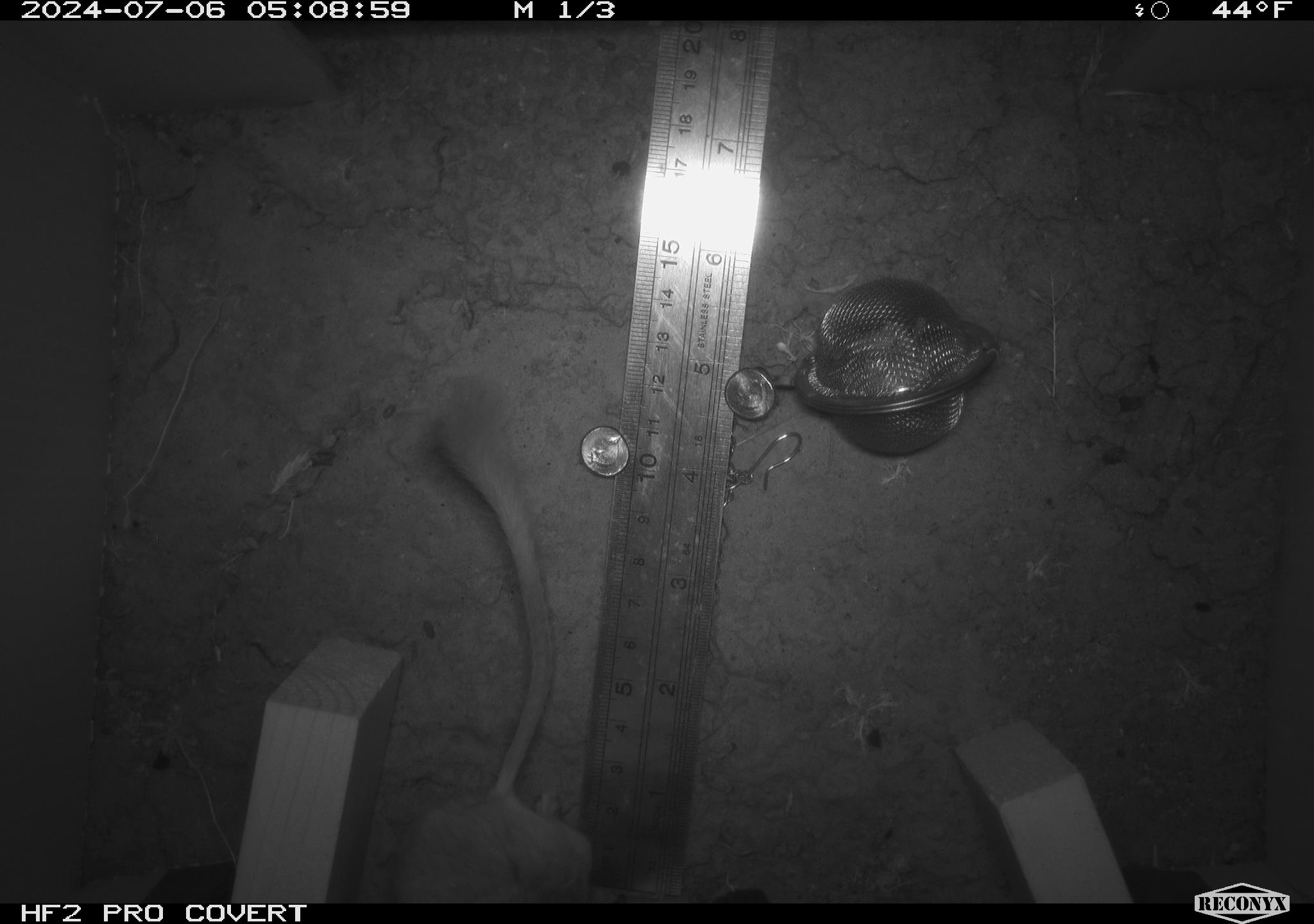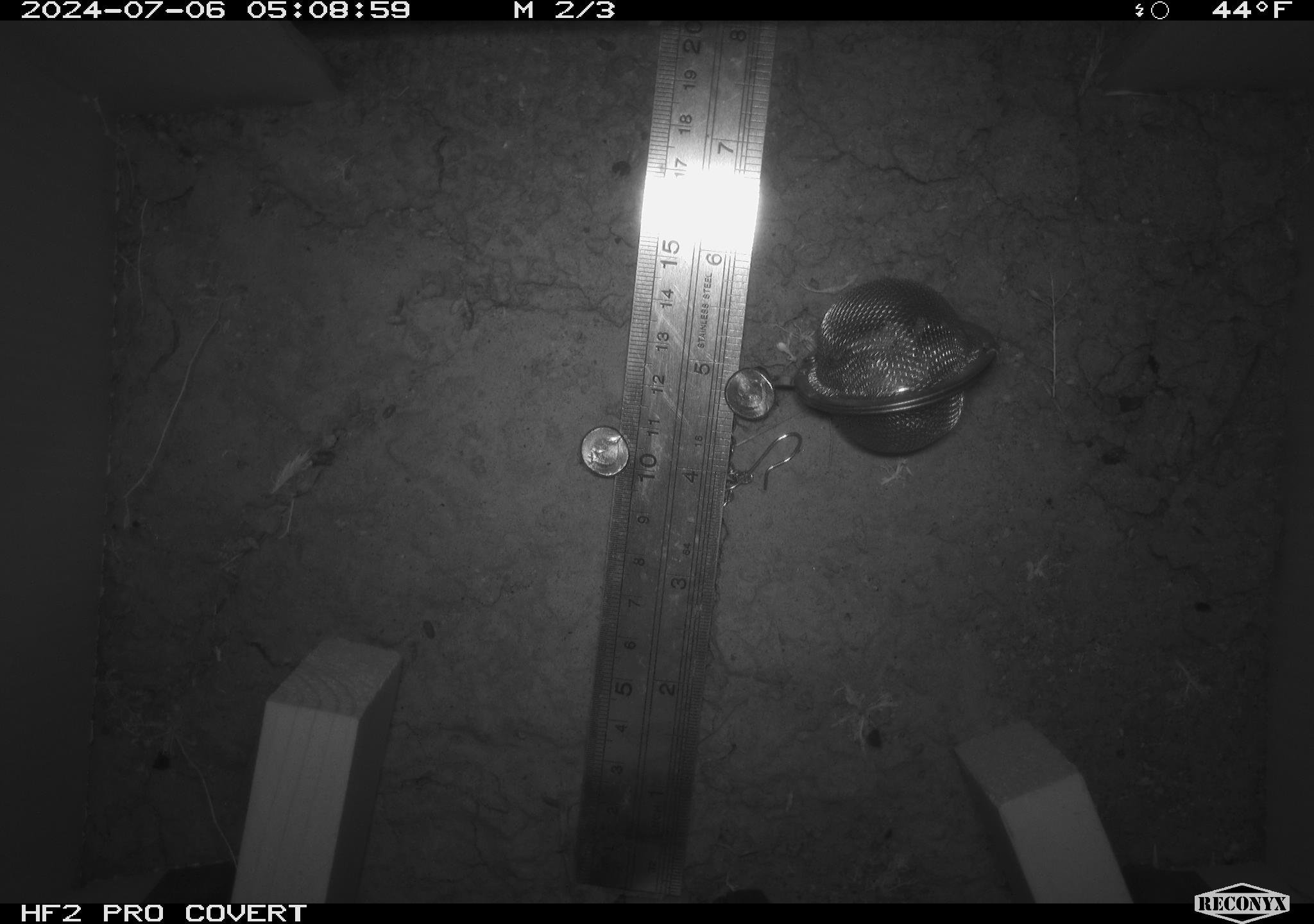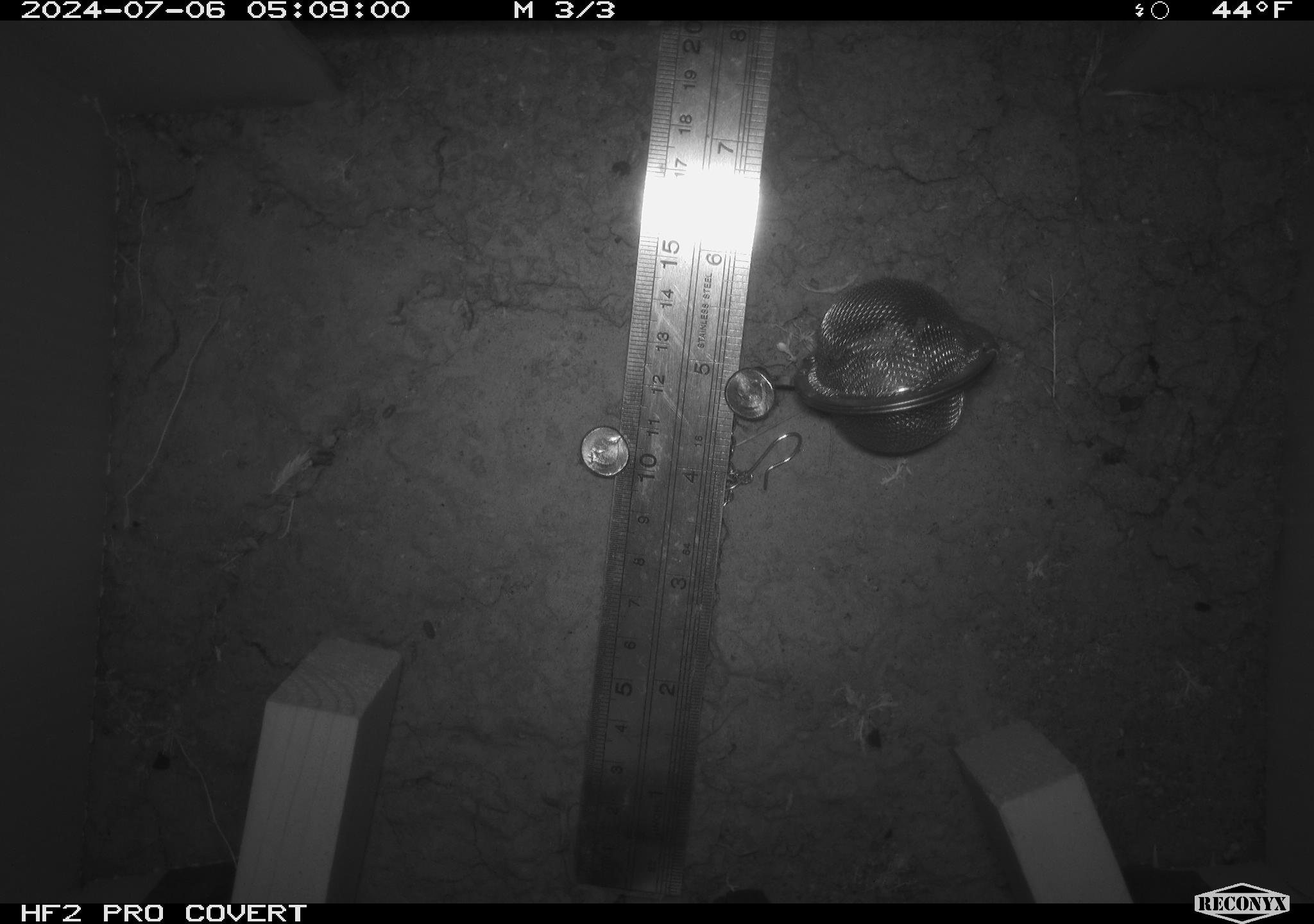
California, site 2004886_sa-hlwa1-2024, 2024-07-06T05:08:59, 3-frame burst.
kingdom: Animalia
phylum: Chordata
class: Mammalia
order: Rodentia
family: Heteromyidae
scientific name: Heteromyidae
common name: kangaroo rats and pocket mice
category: heteromyidae family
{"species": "heteromyidae family (kangaroo rats and pocket mice) (Heteromyidae)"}